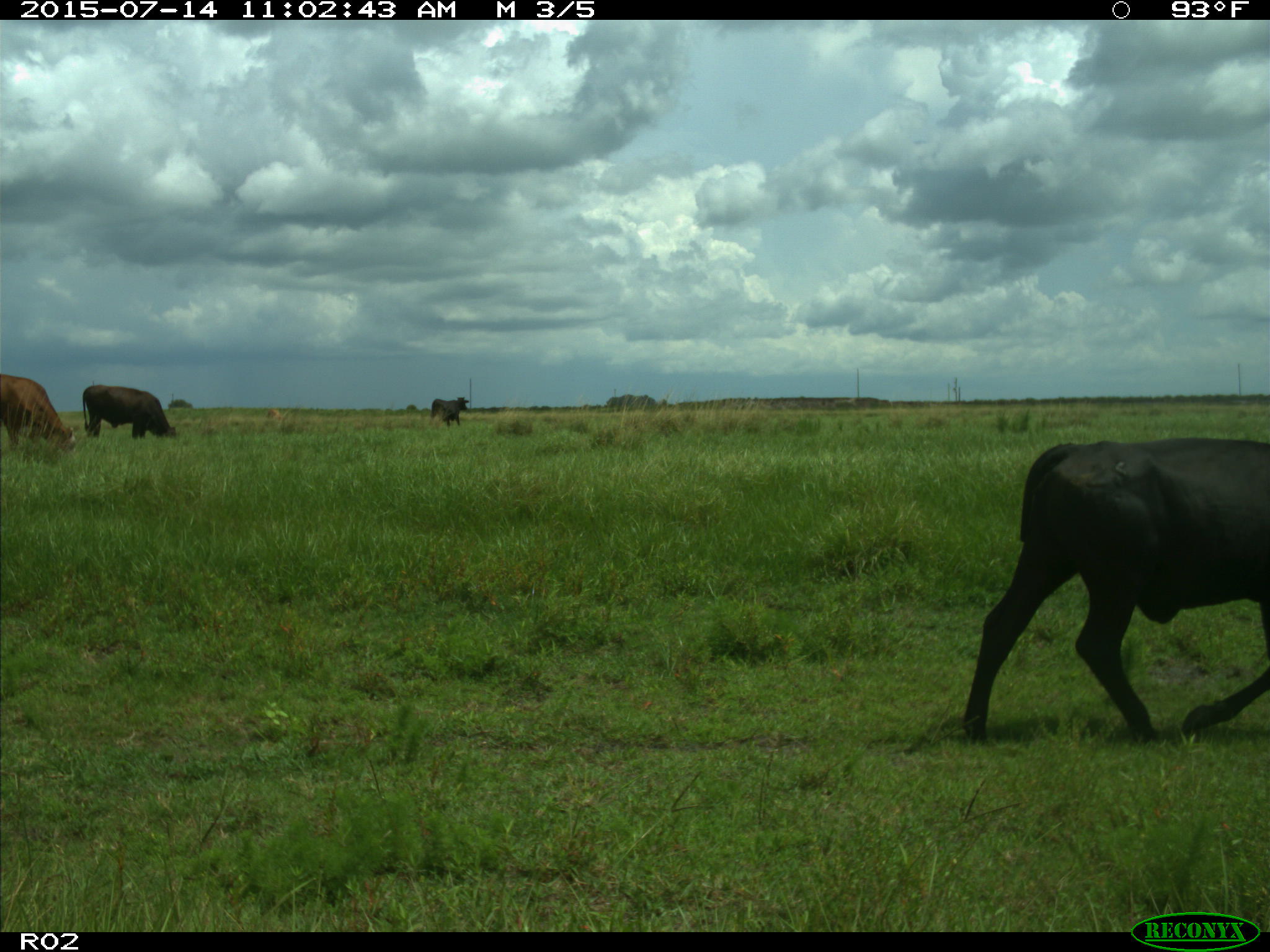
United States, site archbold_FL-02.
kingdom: Animalia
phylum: Chordata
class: Mammalia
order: Artiodactyla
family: Bovidae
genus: Bos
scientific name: Bos taurus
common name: domestic cow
Bos taurus (domestic cow).